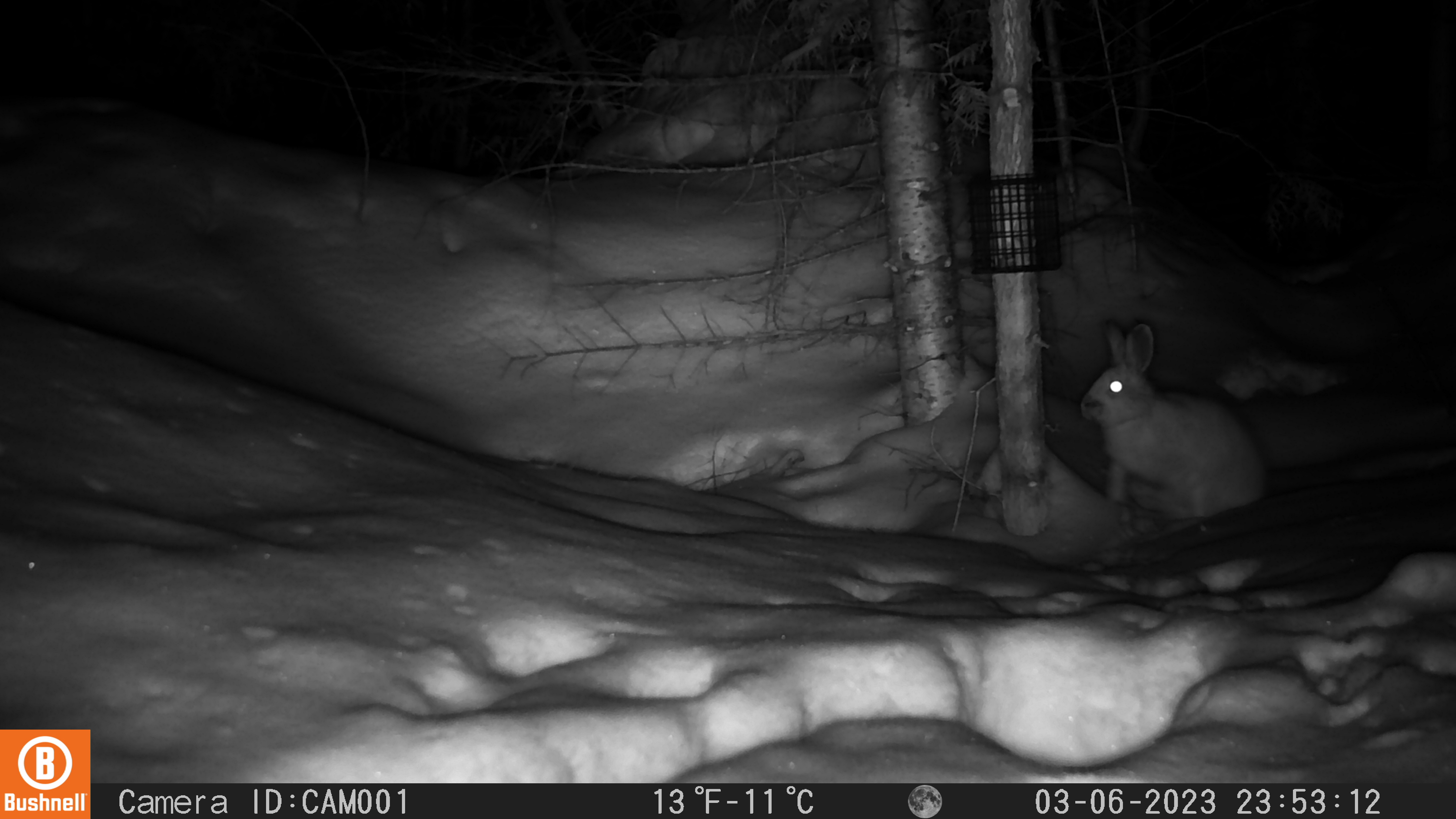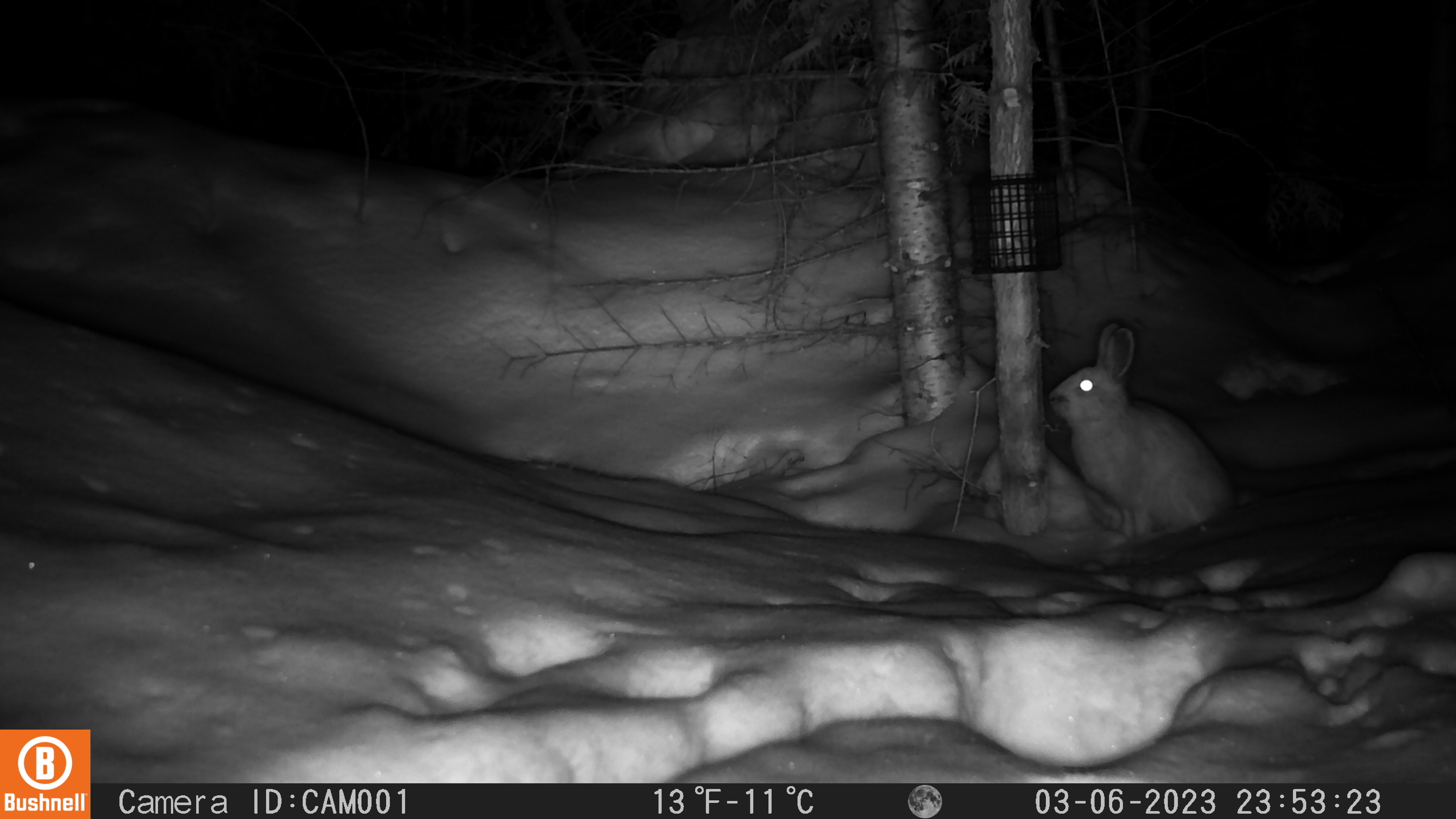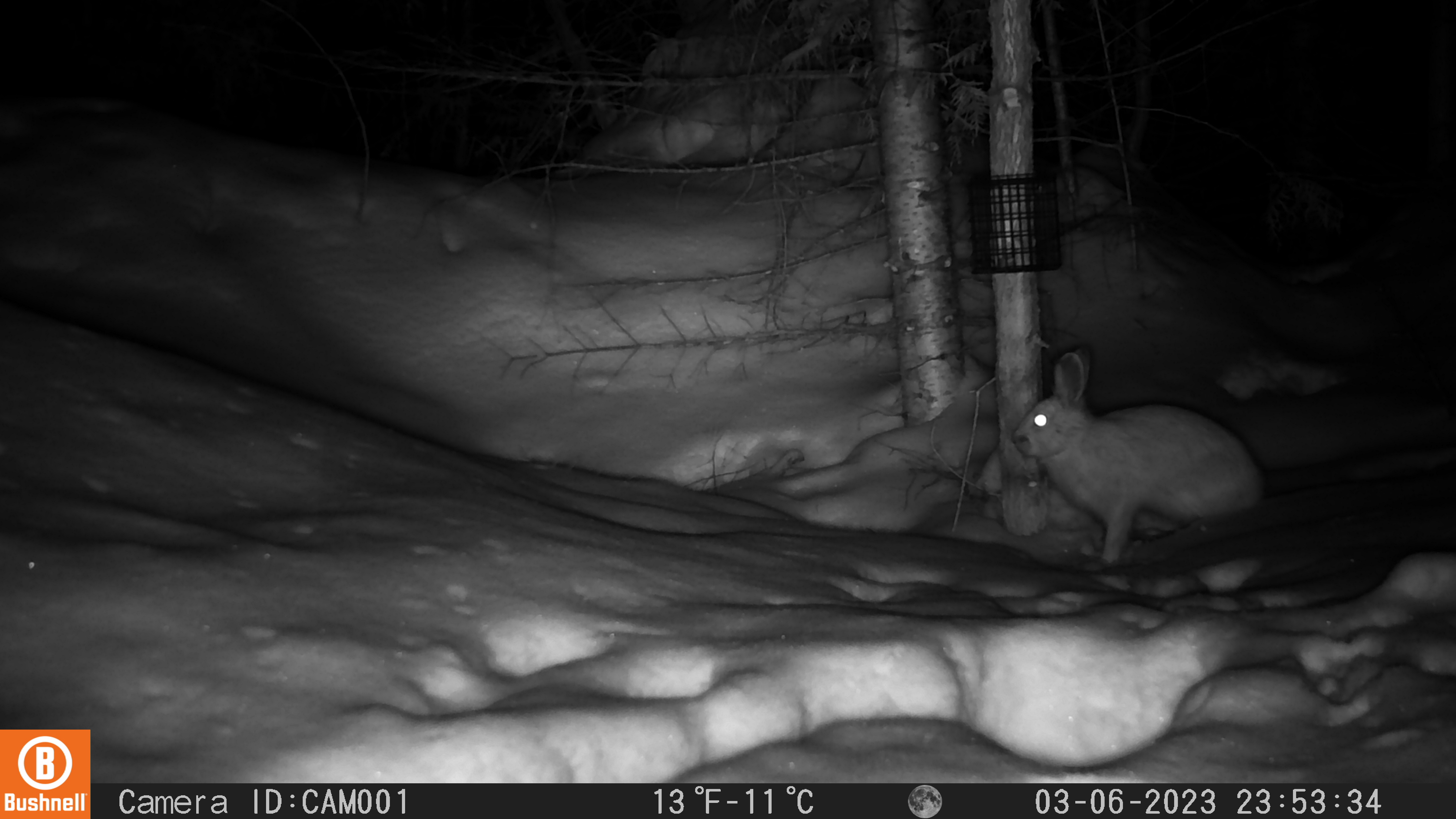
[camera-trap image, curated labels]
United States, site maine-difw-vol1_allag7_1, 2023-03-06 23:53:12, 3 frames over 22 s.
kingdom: Animalia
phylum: Chordata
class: Mammalia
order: Lagomorpha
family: Leporidae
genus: Lepus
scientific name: Lepus americanus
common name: snowshoe hare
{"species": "snowshoe hare (Lepus americanus)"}